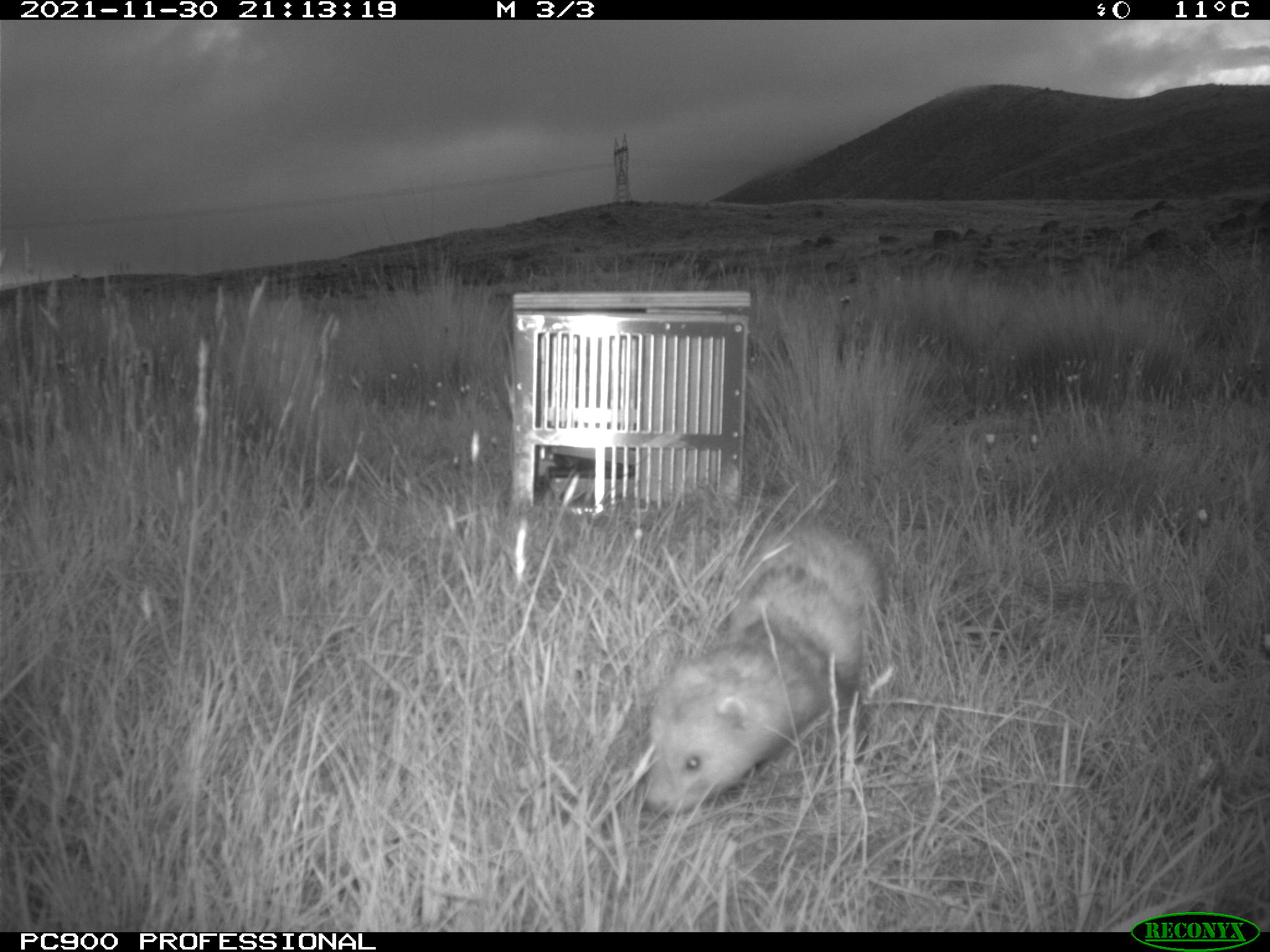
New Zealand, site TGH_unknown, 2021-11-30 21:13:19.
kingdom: Animalia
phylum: Chordata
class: Mammalia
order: Carnivora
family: Mustelidae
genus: Mustela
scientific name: Mustela furo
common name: ferret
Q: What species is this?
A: Ferret (Mustela furo).